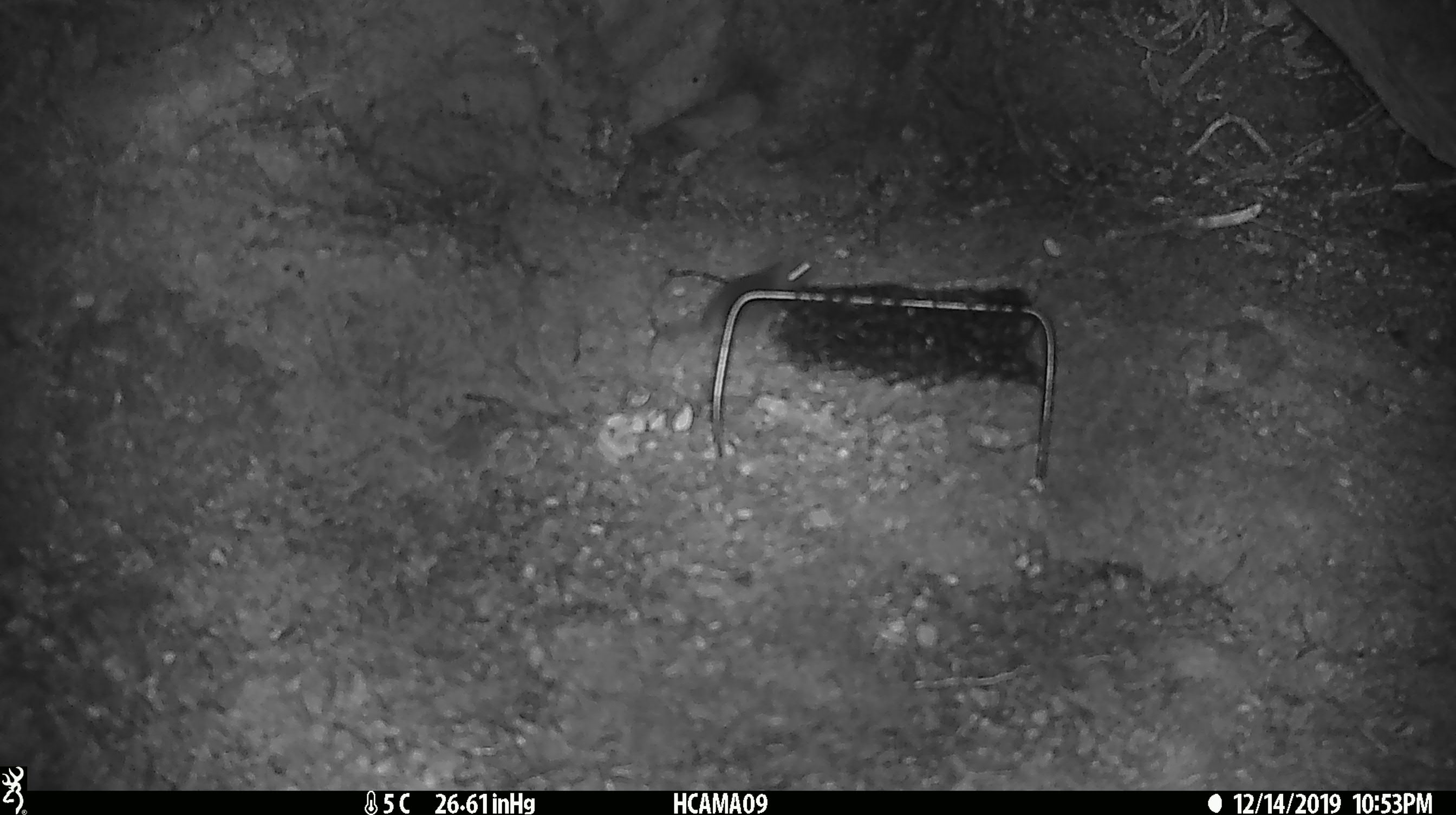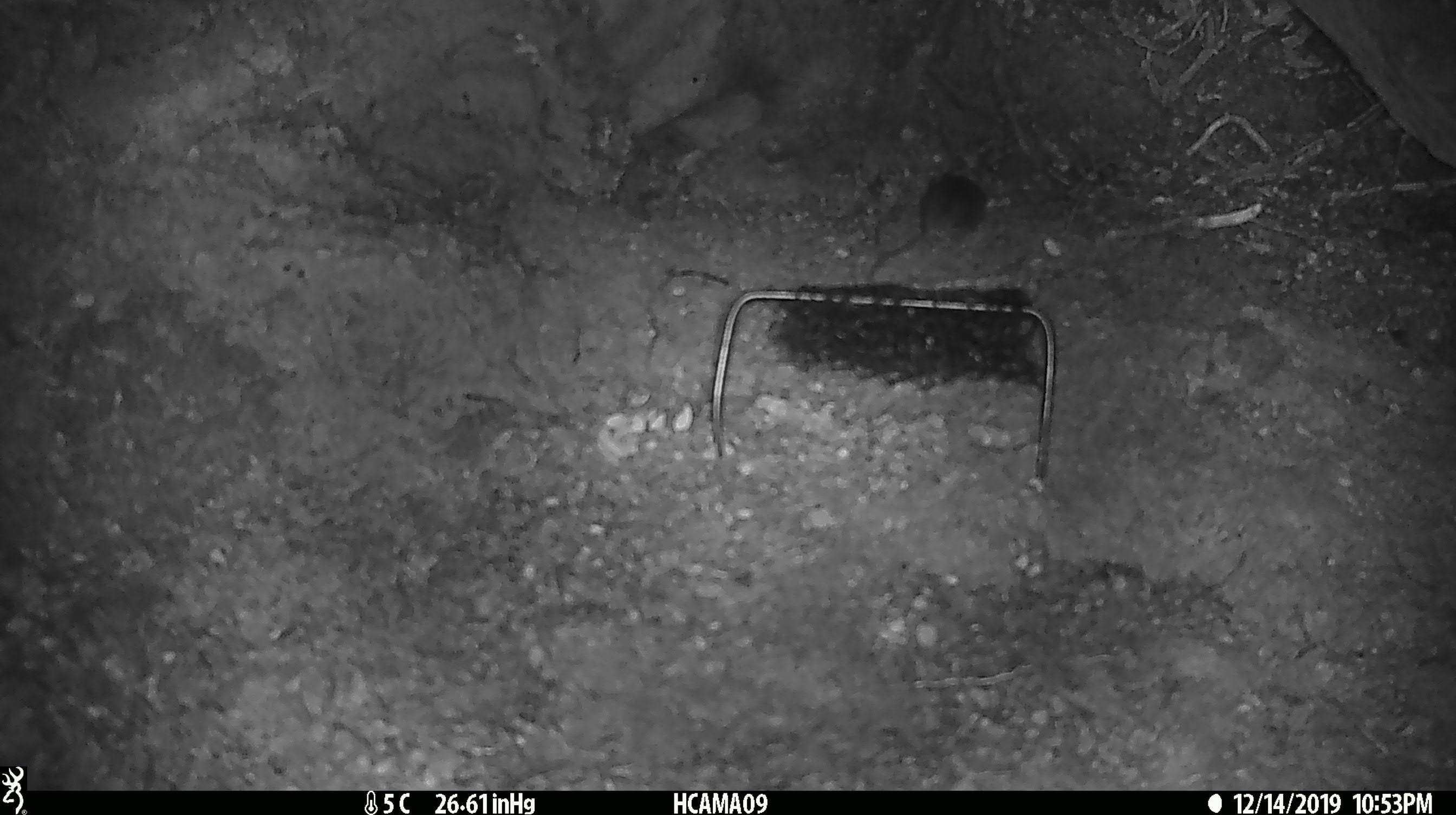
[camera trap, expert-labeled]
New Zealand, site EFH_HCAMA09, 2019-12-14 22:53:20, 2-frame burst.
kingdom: Animalia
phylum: Chordata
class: Mammalia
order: Rodentia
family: Muridae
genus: Mus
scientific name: Mus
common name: mouse